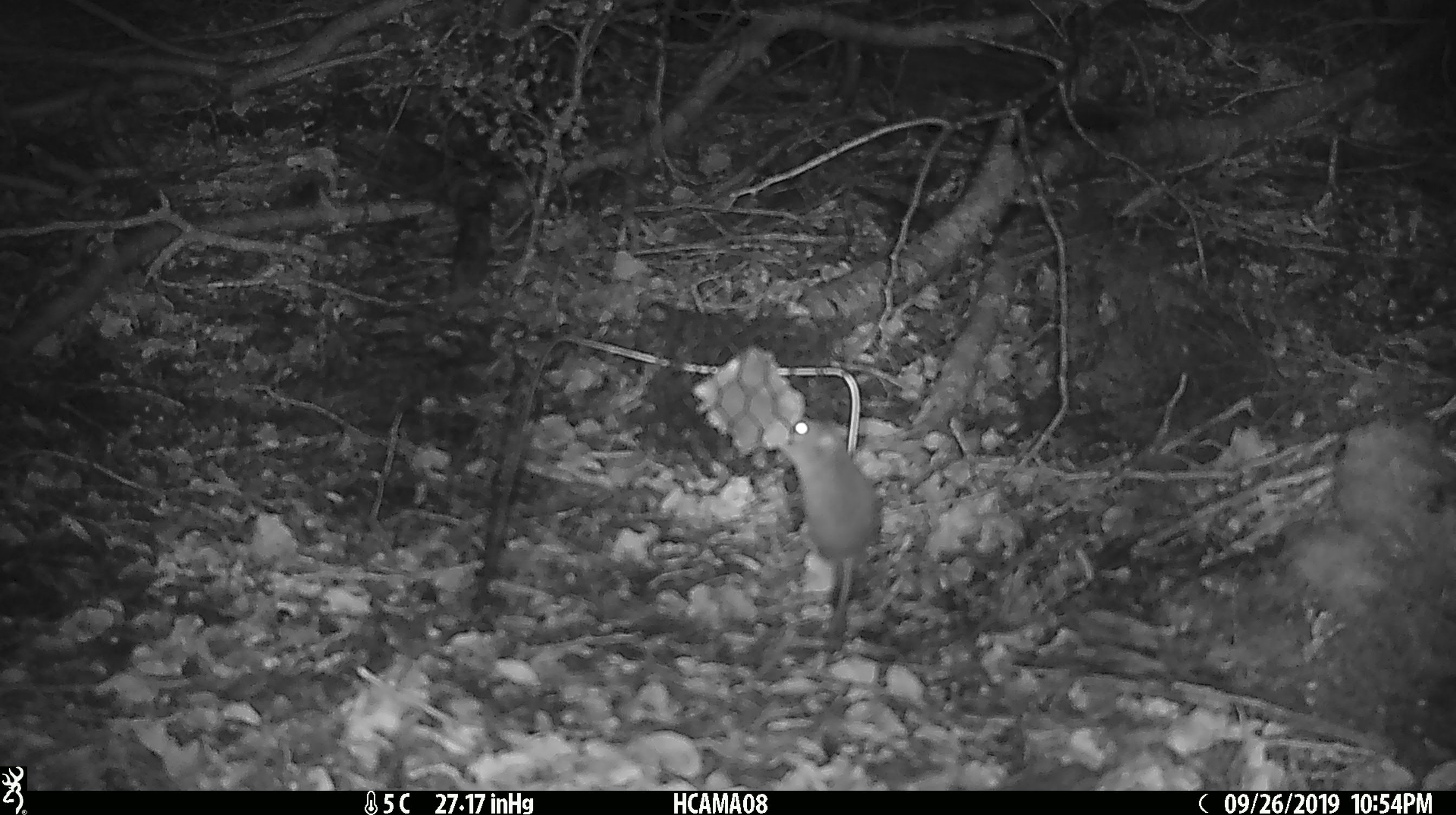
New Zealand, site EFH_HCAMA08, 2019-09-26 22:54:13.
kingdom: Animalia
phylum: Chordata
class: Mammalia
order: Rodentia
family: Muridae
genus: Mus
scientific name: Mus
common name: mouse